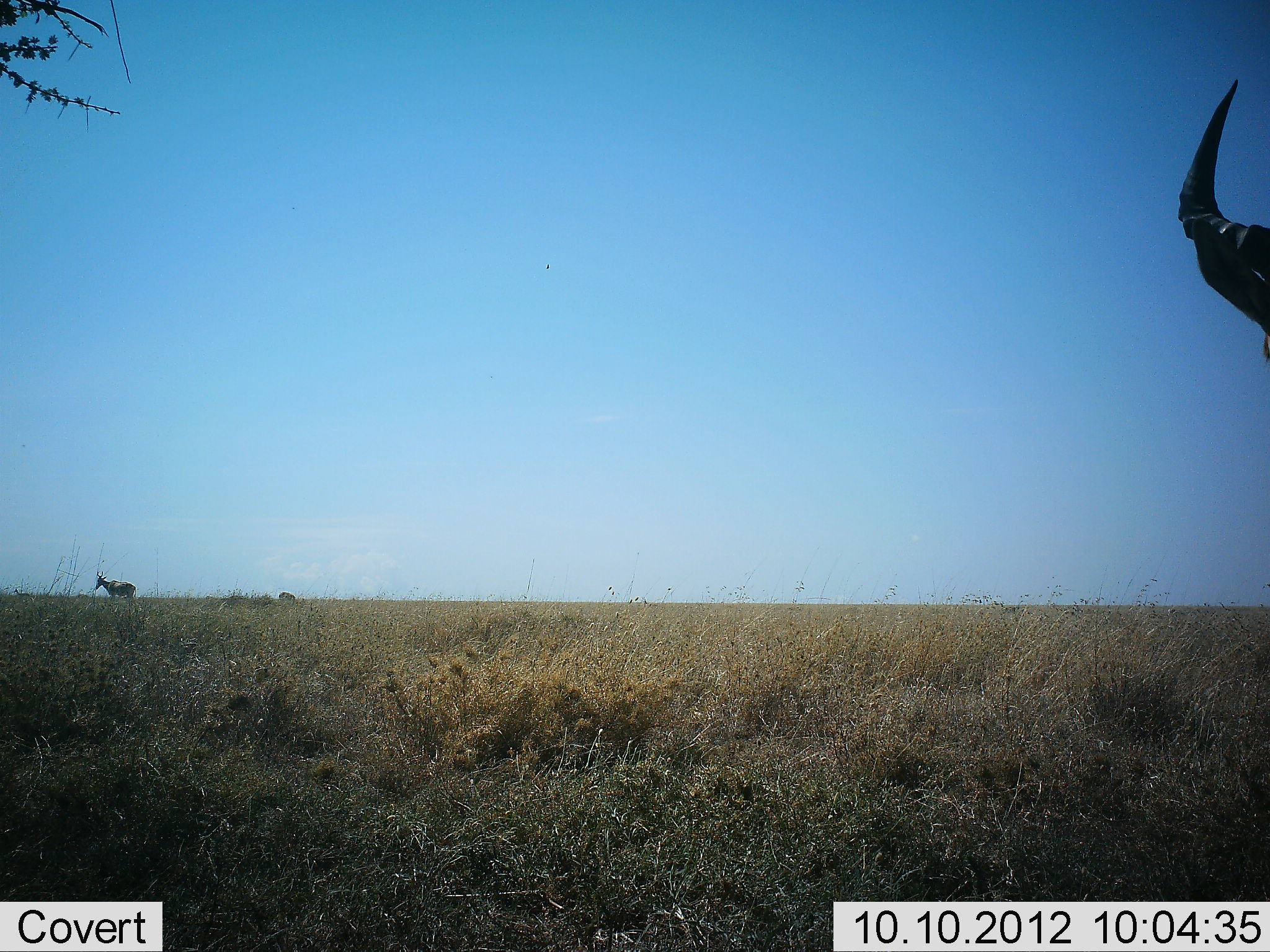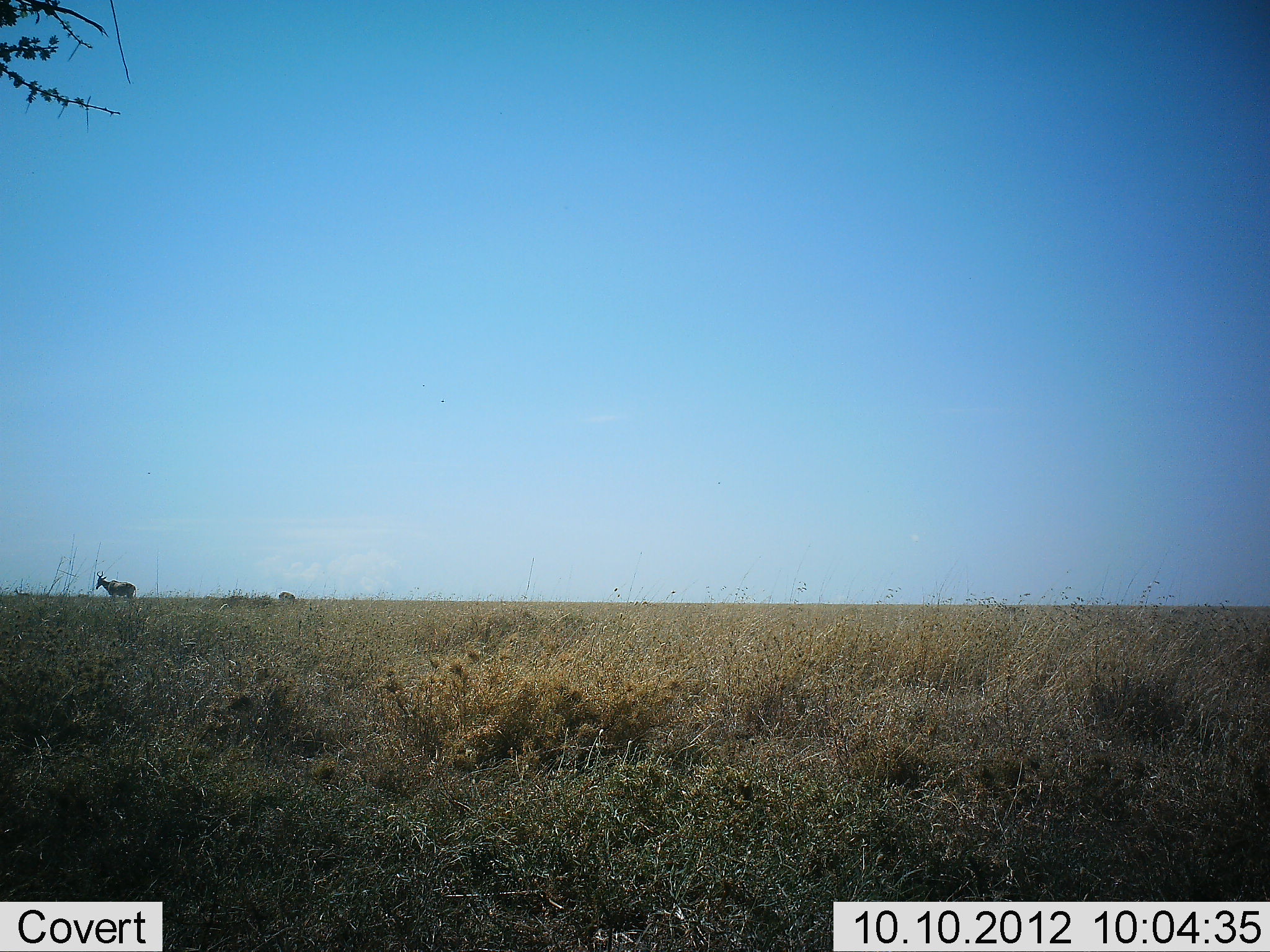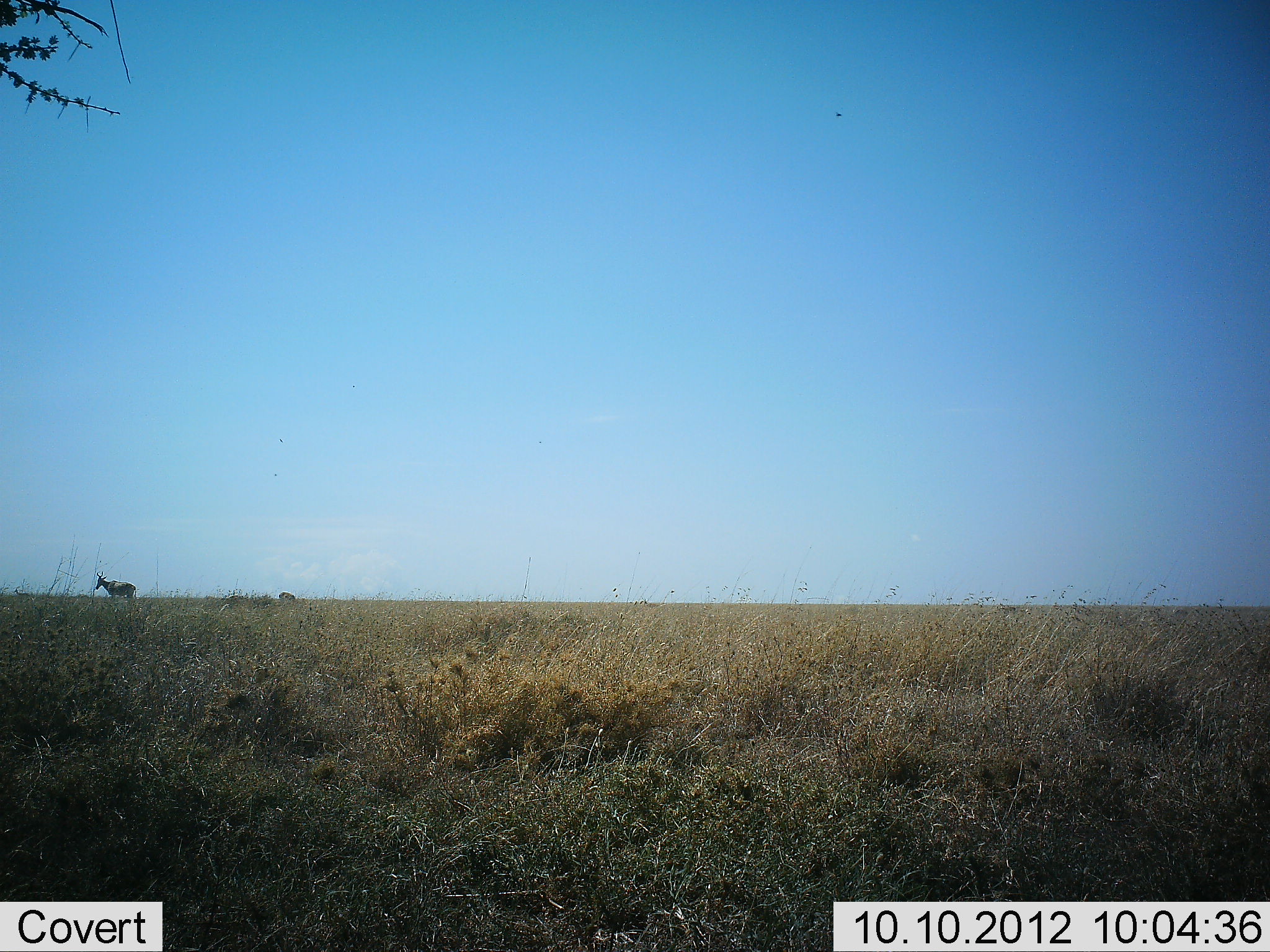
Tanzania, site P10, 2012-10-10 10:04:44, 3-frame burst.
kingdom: Animalia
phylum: Chordata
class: Mammalia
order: Artiodactyla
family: Bovidae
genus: Alcelaphus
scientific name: Alcelaphus buselaphus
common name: hartebeest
Hartebeest (Alcelaphus buselaphus), count 3. Behavior (volunteer vote fractions): standing 91%, resting 0%, moving 27%, interacting 0%. Young present (vote fraction): 0%. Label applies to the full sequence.